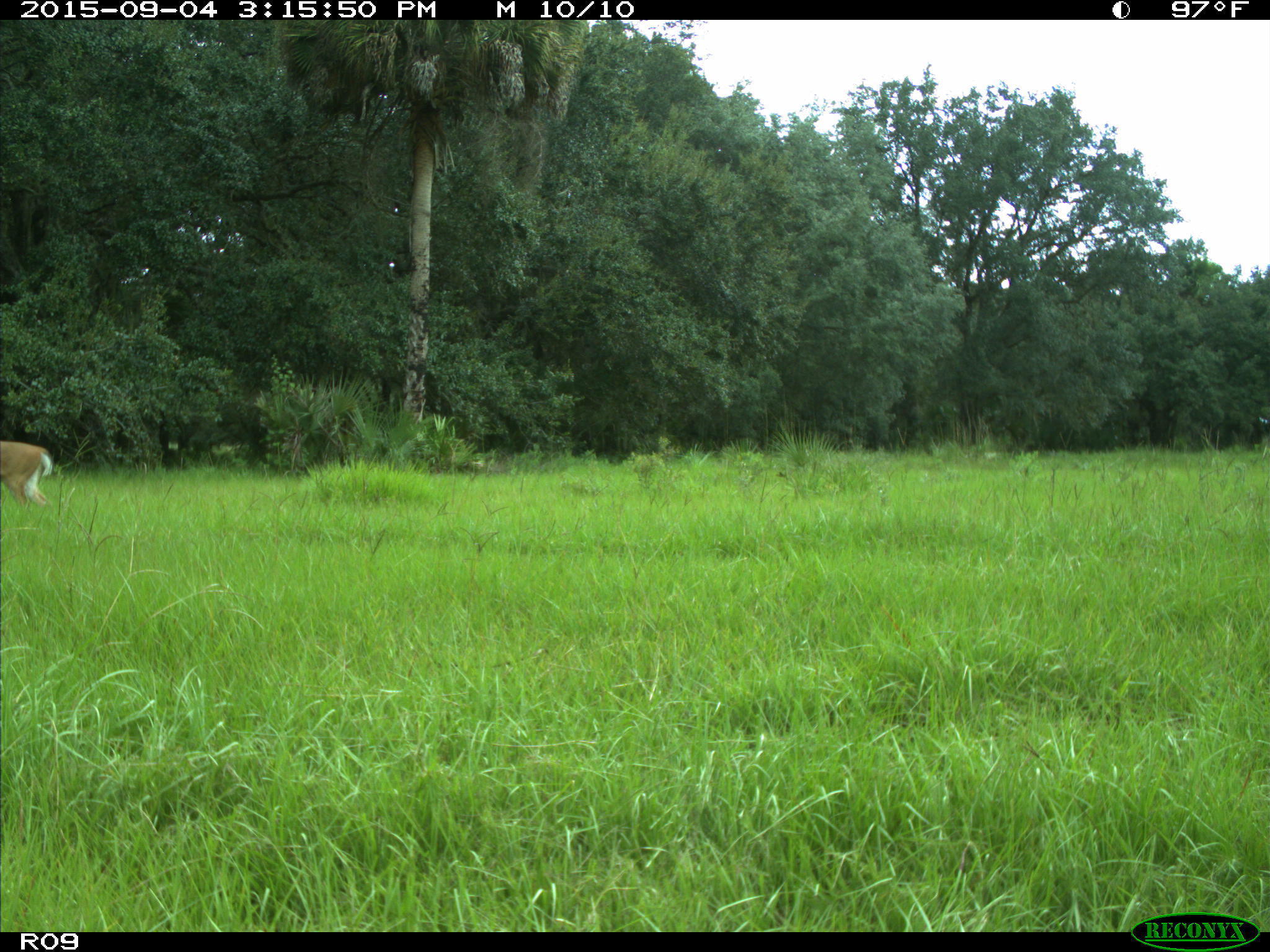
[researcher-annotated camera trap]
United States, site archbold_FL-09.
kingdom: Animalia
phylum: Chordata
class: Mammalia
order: Artiodactyla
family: Cervidae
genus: Odocoileus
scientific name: Odocoileus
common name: deer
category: unidentified deer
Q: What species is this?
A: Unidentified deer (deer) (Odocoileus).